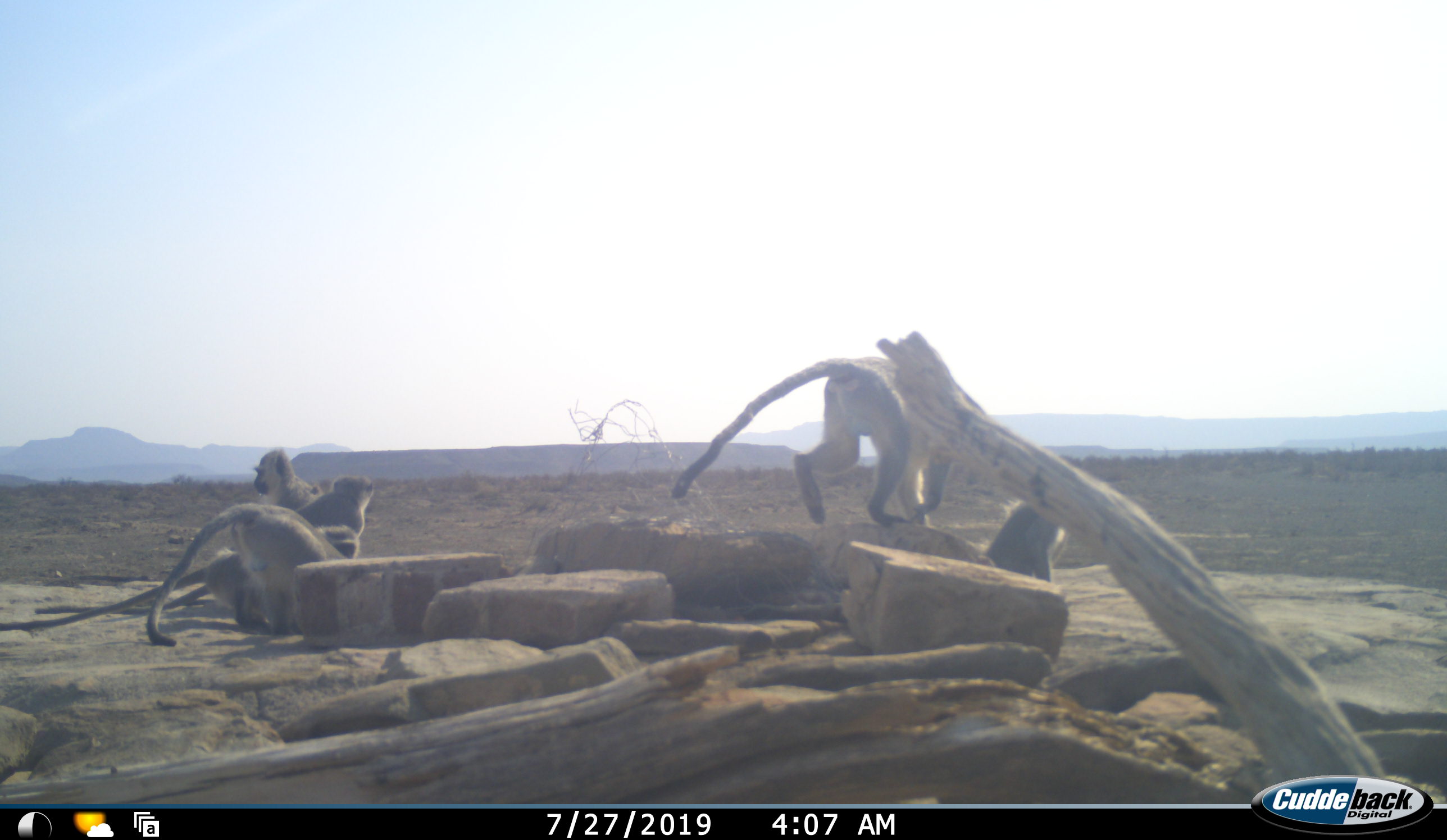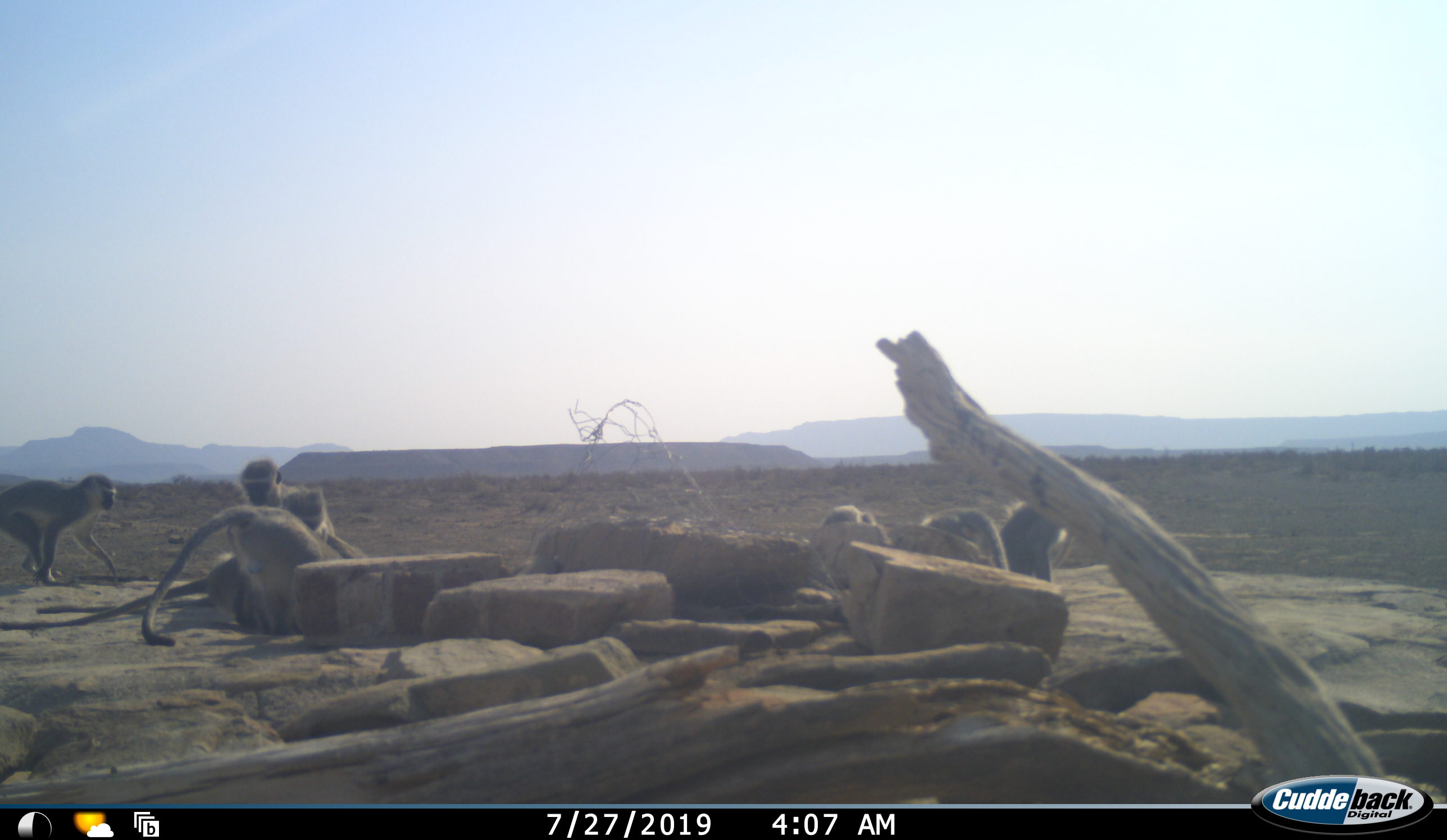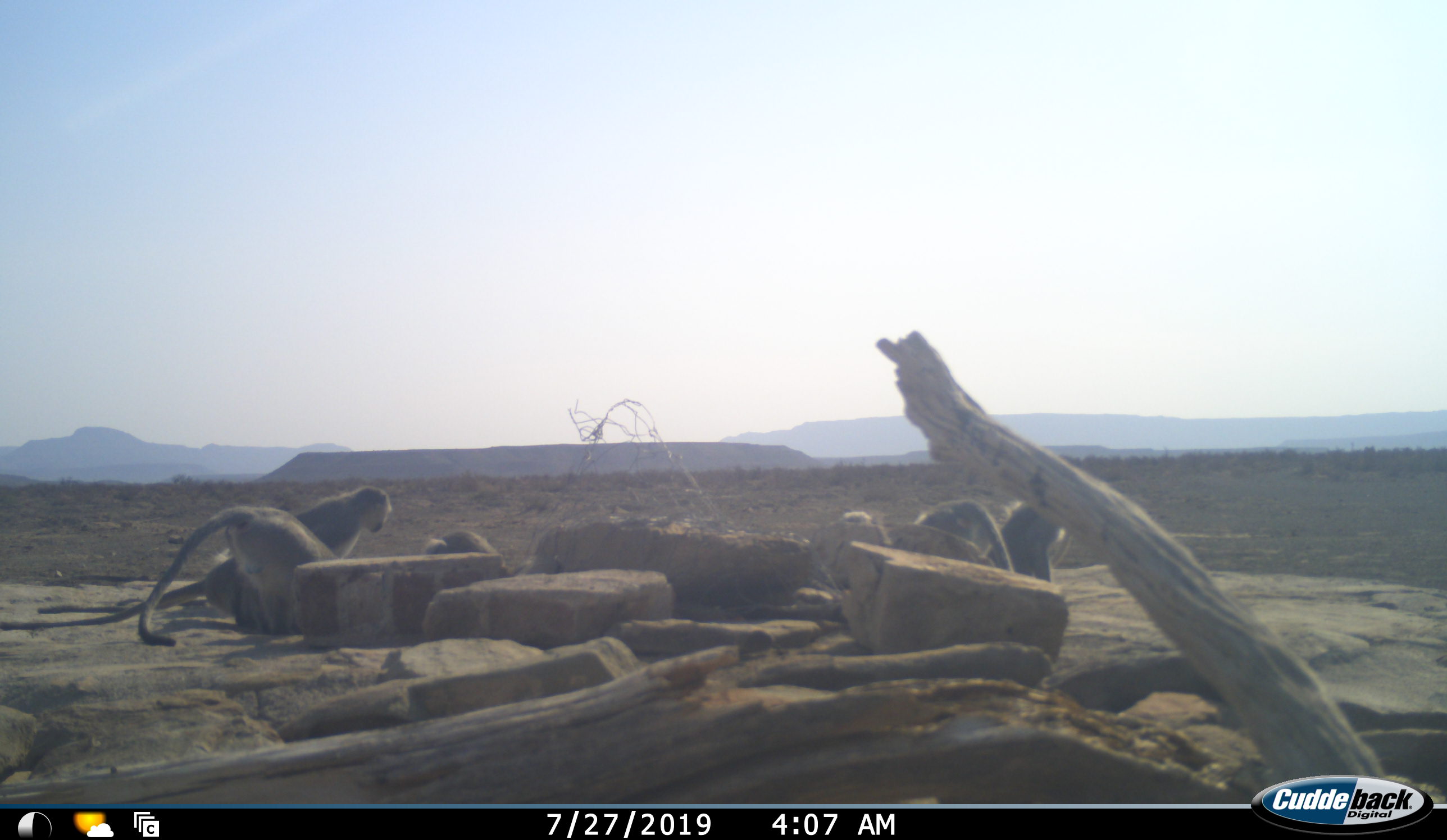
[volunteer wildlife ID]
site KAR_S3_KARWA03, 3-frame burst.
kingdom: Animalia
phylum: Chordata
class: Mammalia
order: Primates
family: Cercopithecidae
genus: Chlorocebus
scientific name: Chlorocebus pygerythrus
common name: vervet monkey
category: monkeyvervet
Monkeyvervet (vervet monkey) (Chlorocebus pygerythrus), count 6. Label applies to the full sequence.